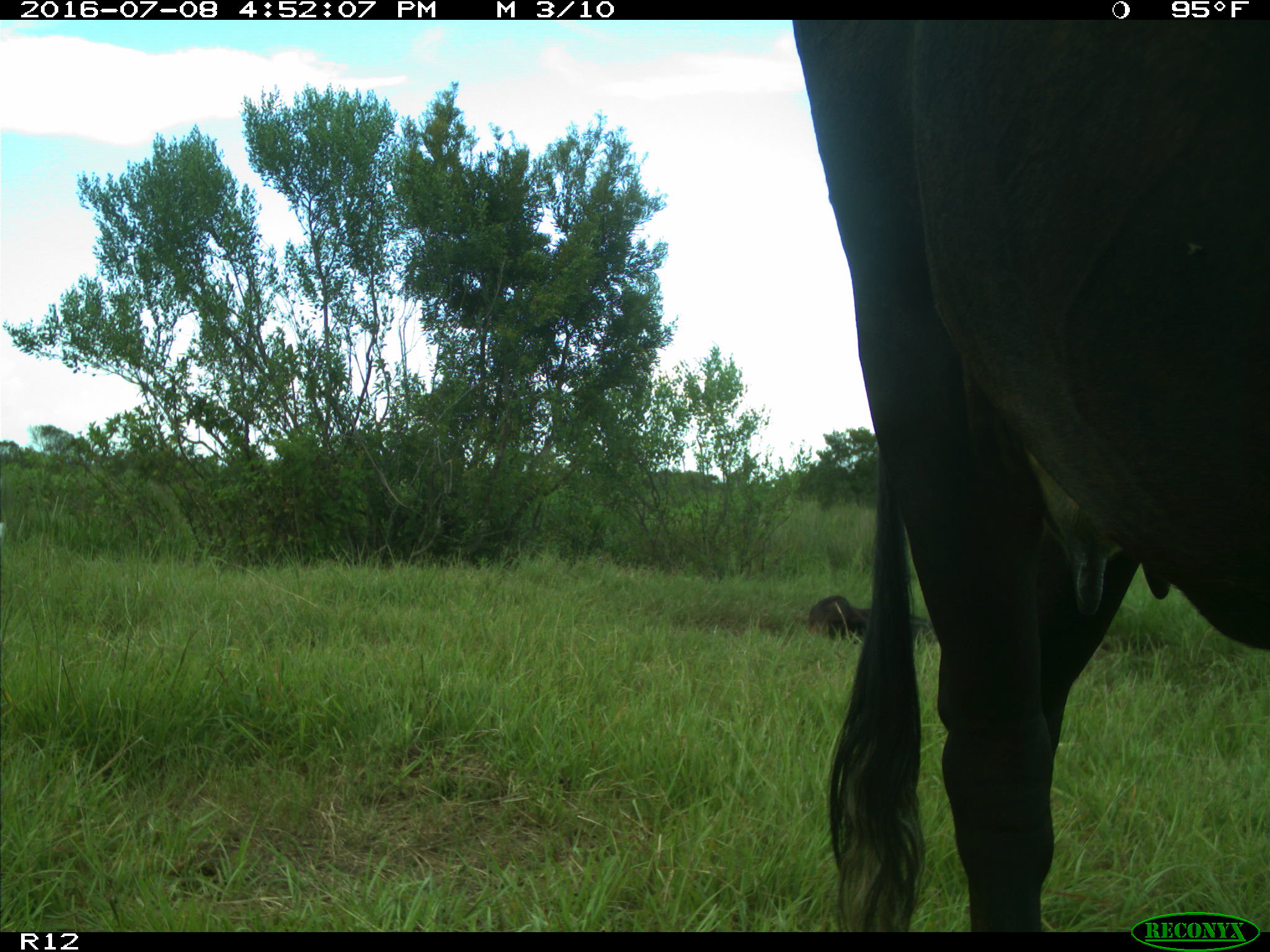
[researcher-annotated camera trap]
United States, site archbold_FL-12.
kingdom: Animalia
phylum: Chordata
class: Mammalia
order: Artiodactyla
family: Bovidae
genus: Bos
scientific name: Bos taurus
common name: domestic cow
Bos taurus (domestic cow).